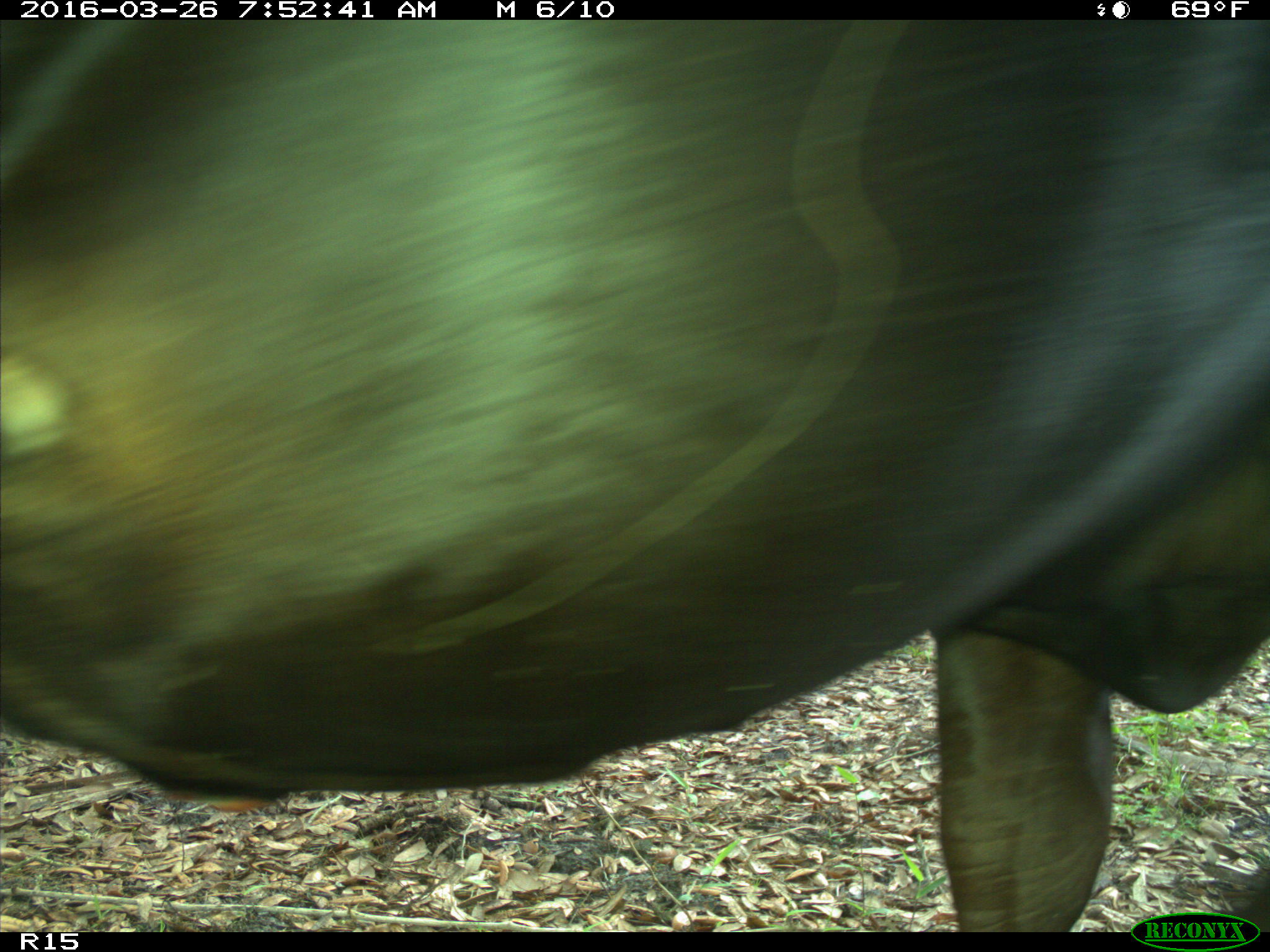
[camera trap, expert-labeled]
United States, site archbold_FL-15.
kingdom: Animalia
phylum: Chordata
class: Mammalia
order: Artiodactyla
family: Bovidae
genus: Bos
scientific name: Bos taurus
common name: domestic cow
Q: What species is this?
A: Bos taurus (domestic cow).